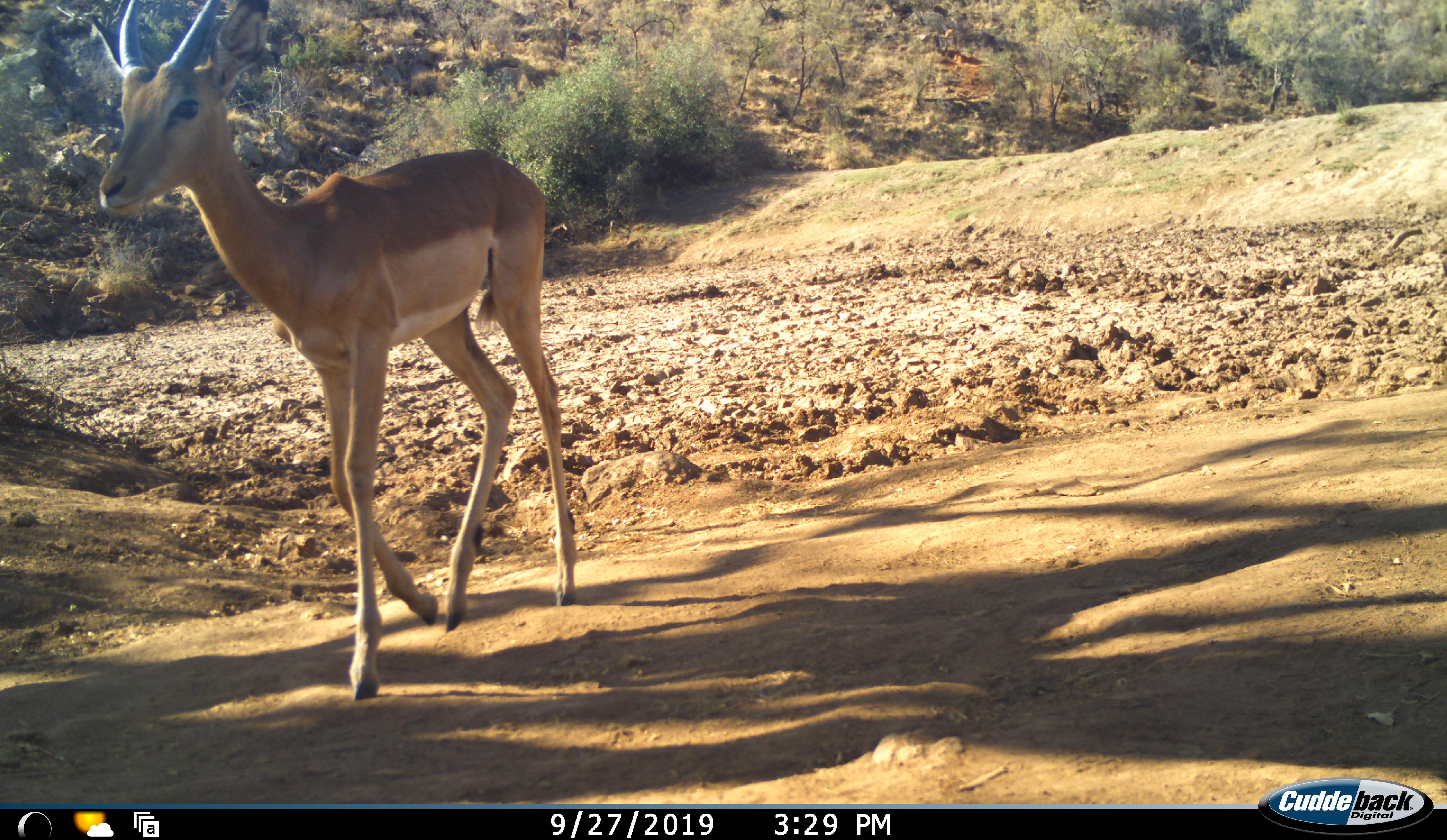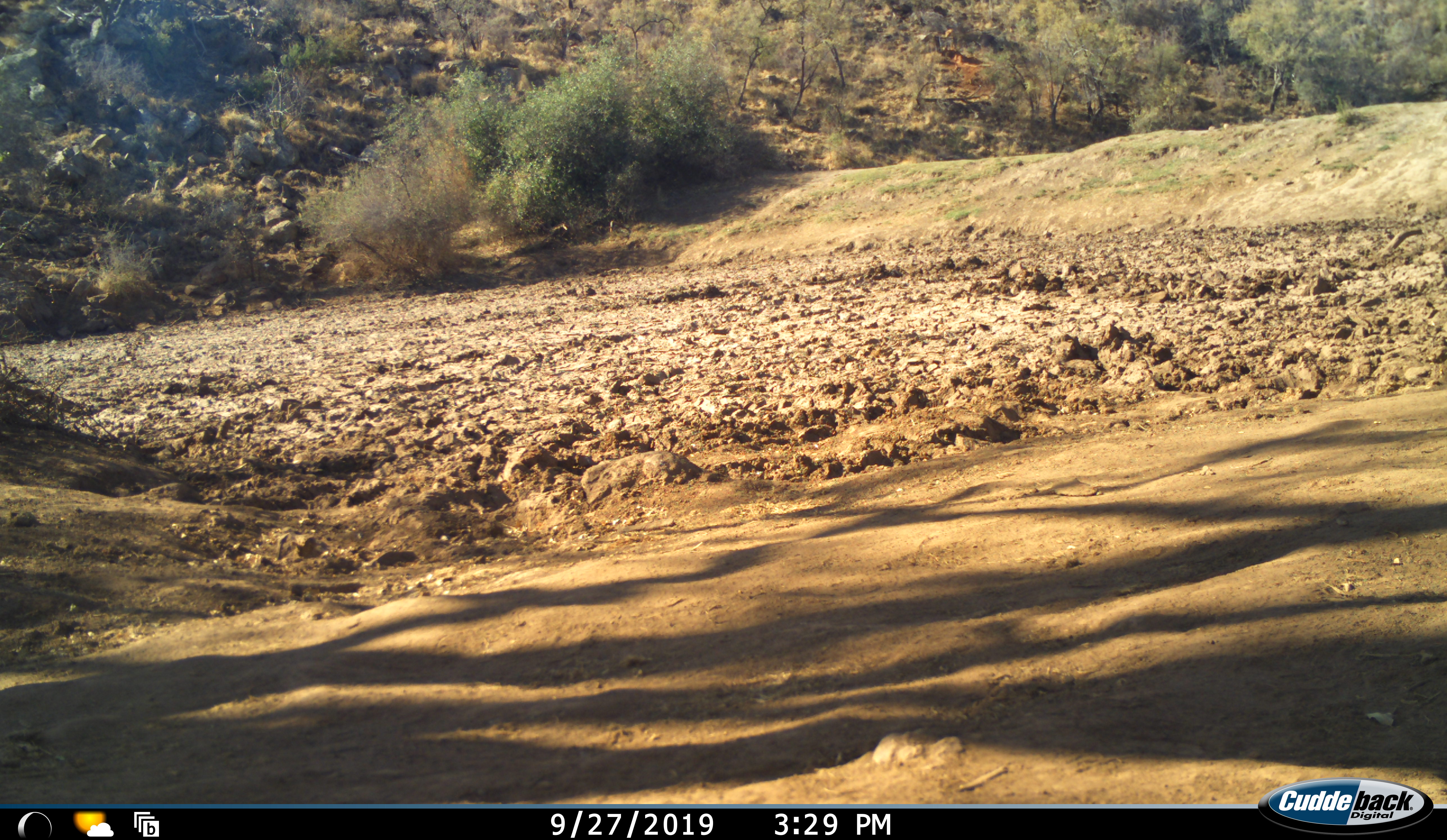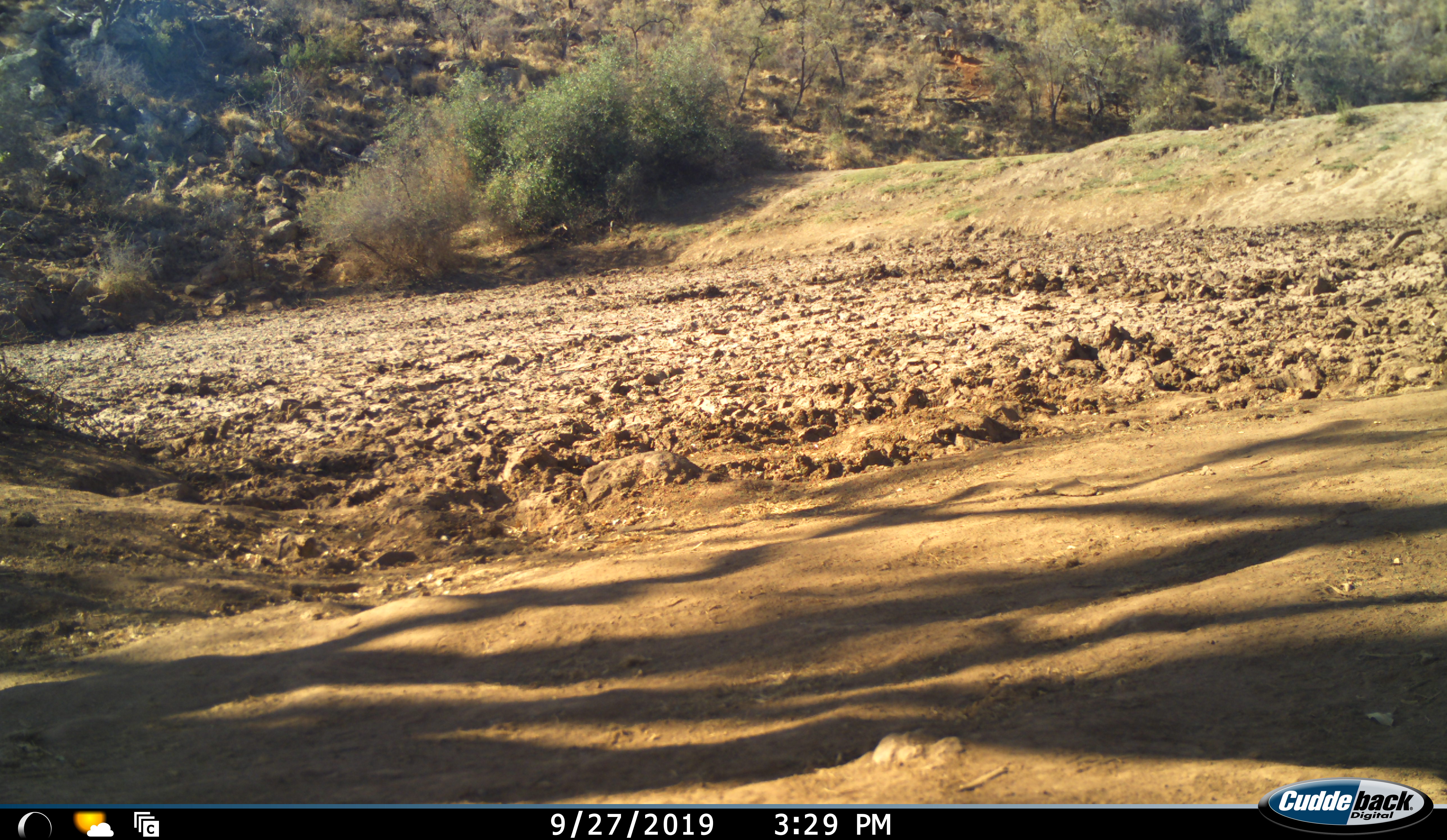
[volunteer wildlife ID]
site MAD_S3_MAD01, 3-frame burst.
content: unidentified animal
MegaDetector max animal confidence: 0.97